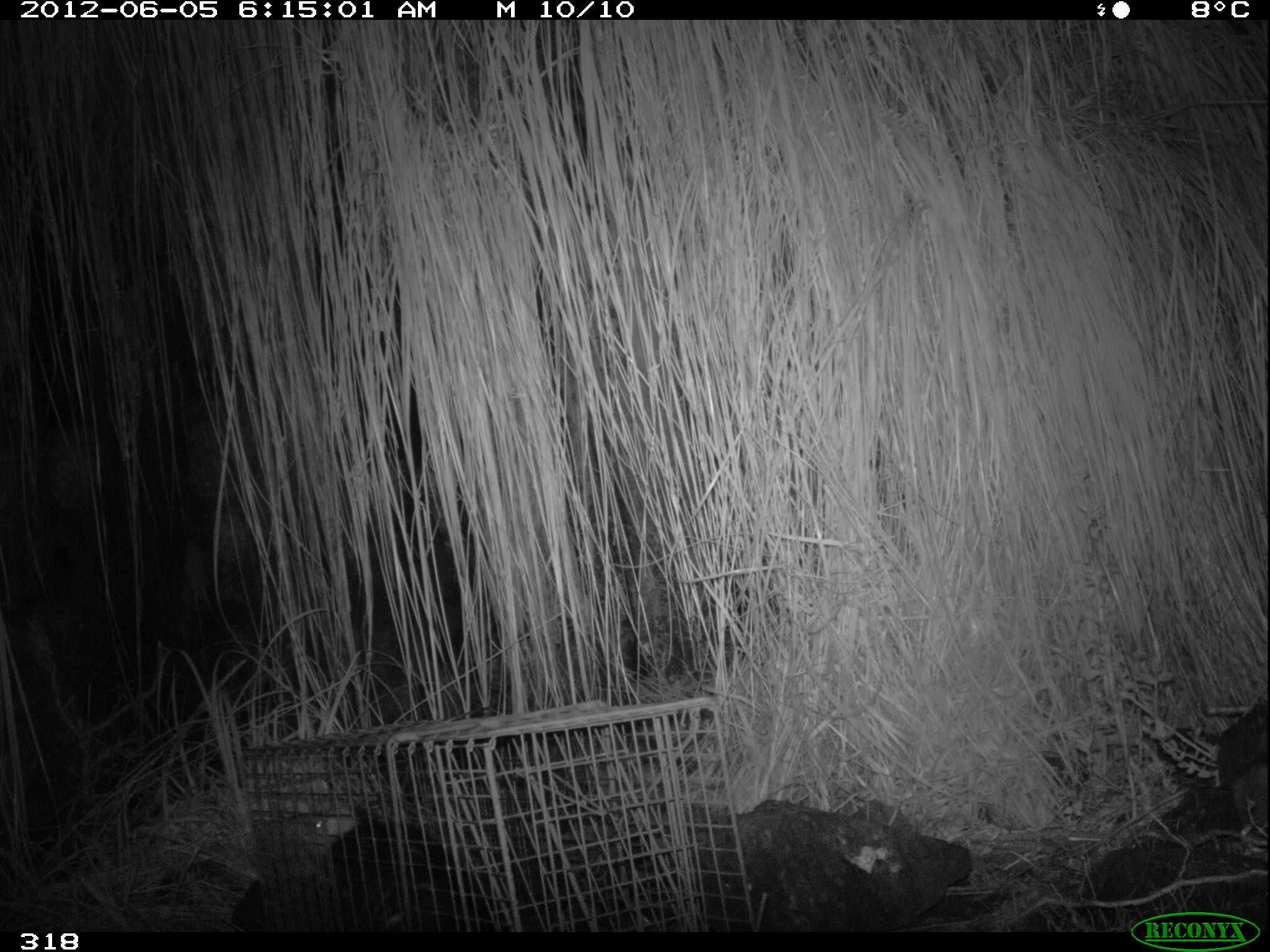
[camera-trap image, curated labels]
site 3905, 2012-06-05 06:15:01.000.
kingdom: Animalia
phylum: Chordata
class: Mammalia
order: Didelphimorphia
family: Didelphidae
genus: Didelphis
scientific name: Didelphis pernigra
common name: andean white-eared opossum